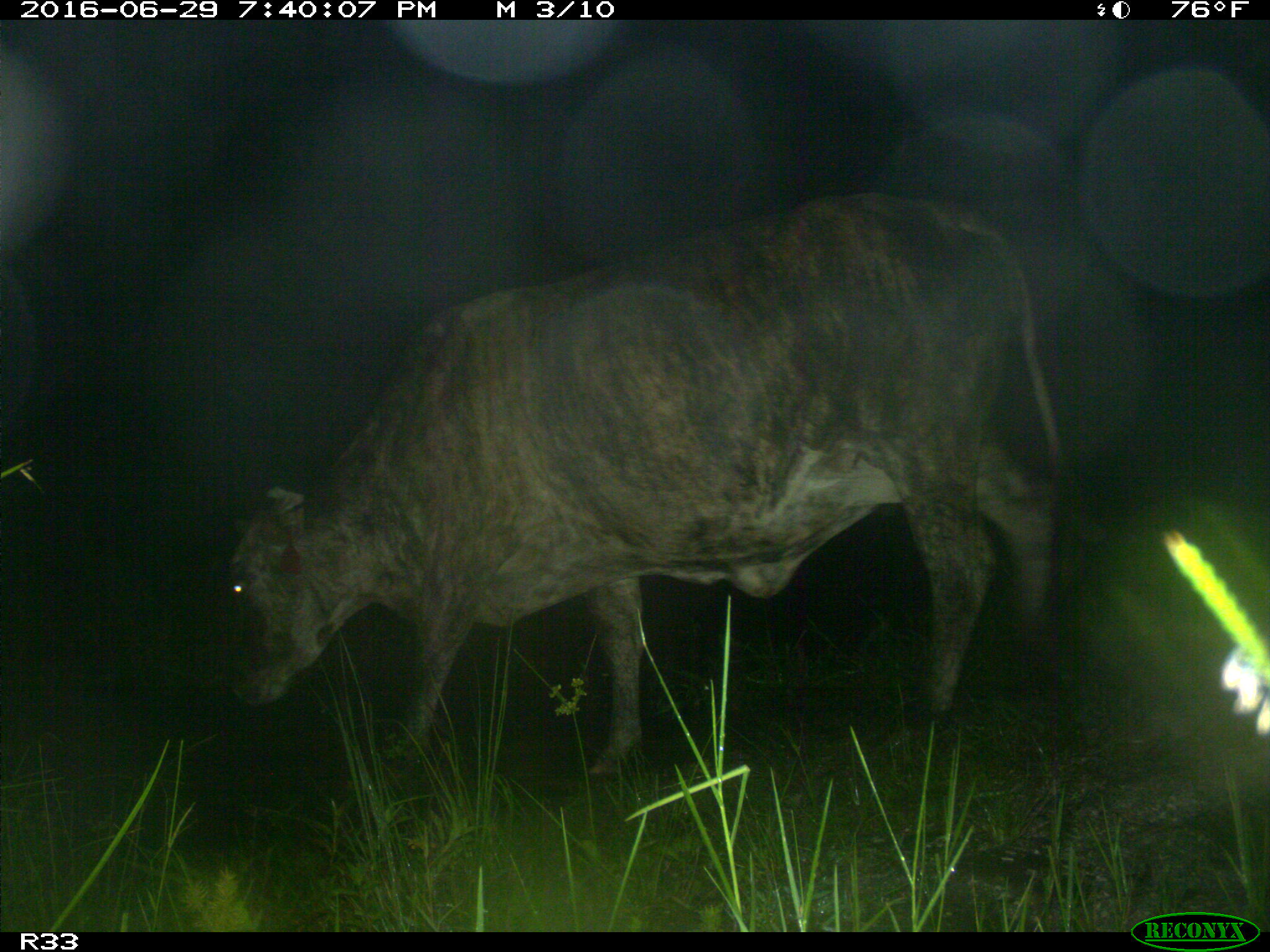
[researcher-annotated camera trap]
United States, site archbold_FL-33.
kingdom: Animalia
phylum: Chordata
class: Mammalia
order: Artiodactyla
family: Bovidae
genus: Bos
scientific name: Bos taurus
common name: domestic cow